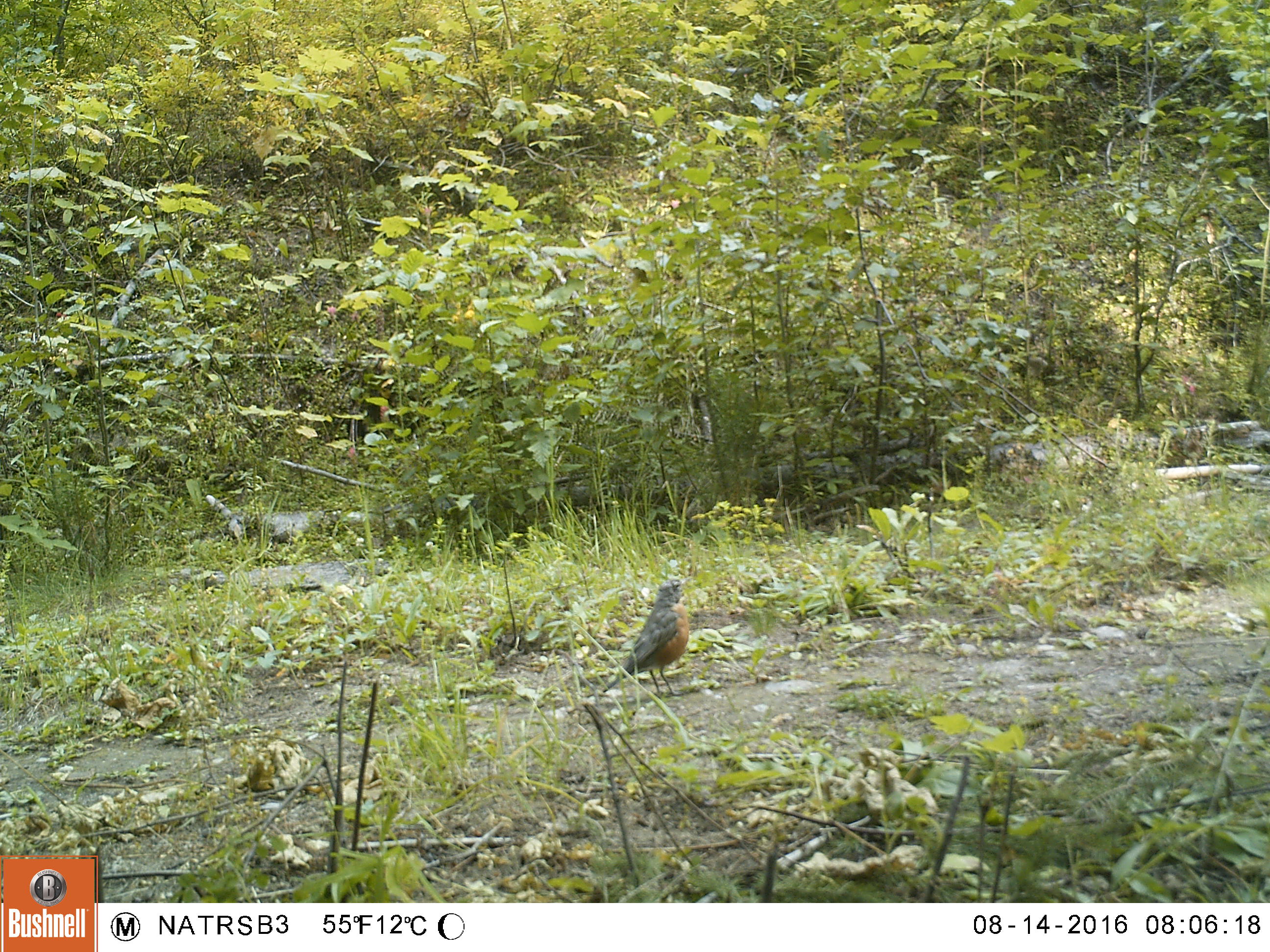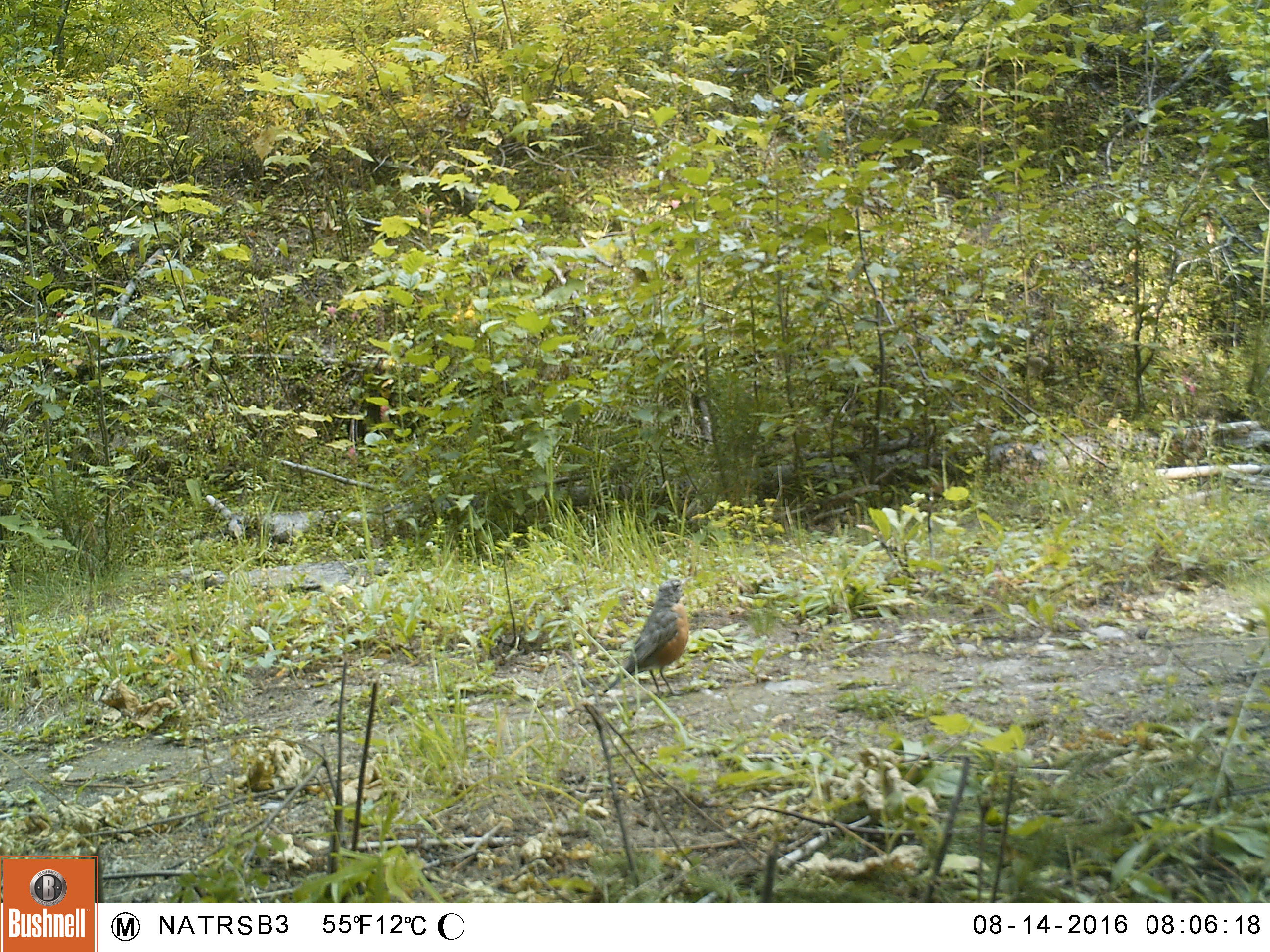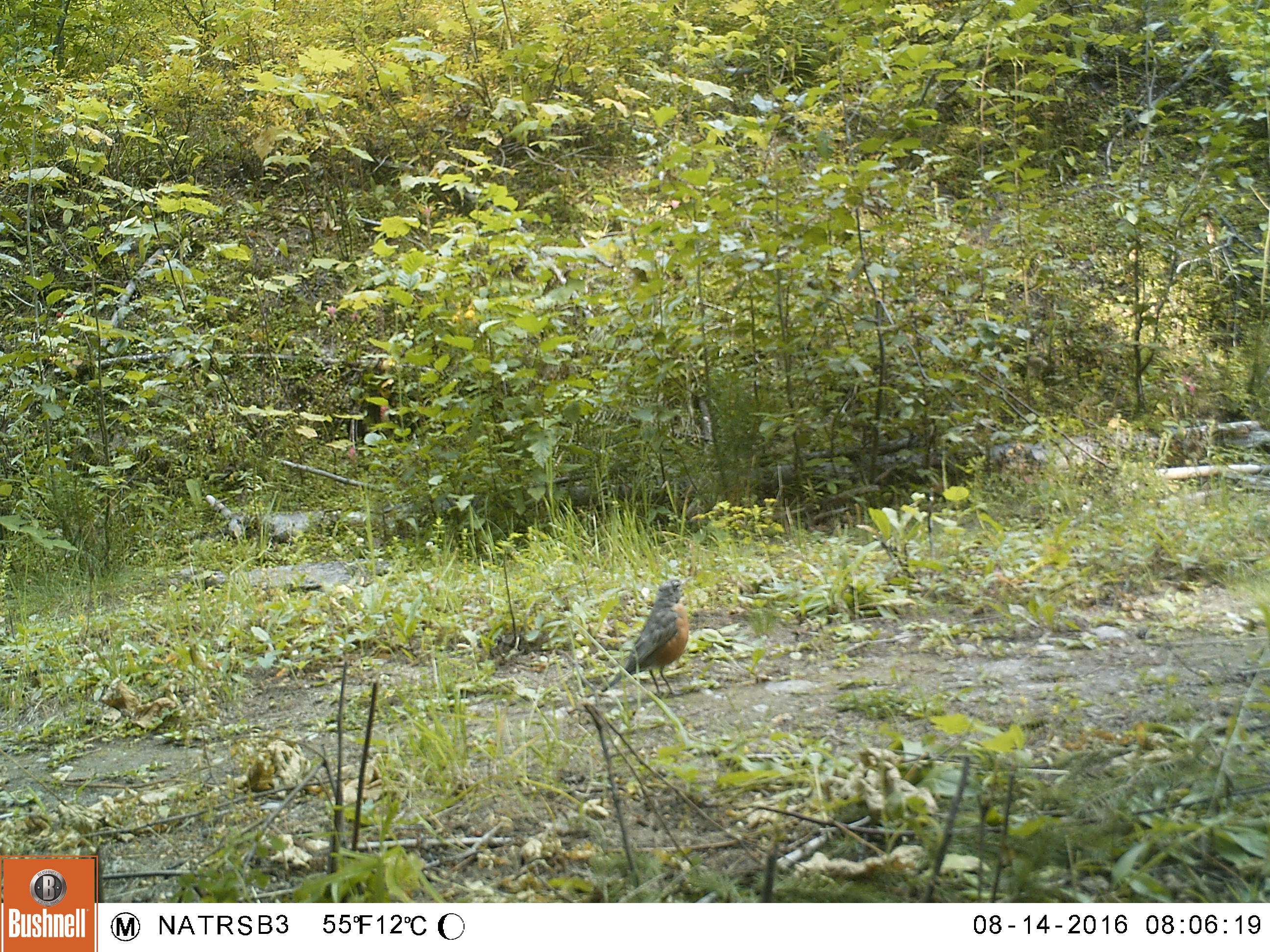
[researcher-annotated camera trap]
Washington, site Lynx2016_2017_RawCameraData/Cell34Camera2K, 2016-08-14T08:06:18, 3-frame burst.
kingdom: Animalia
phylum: Chordata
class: Aves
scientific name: Aves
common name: birds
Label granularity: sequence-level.